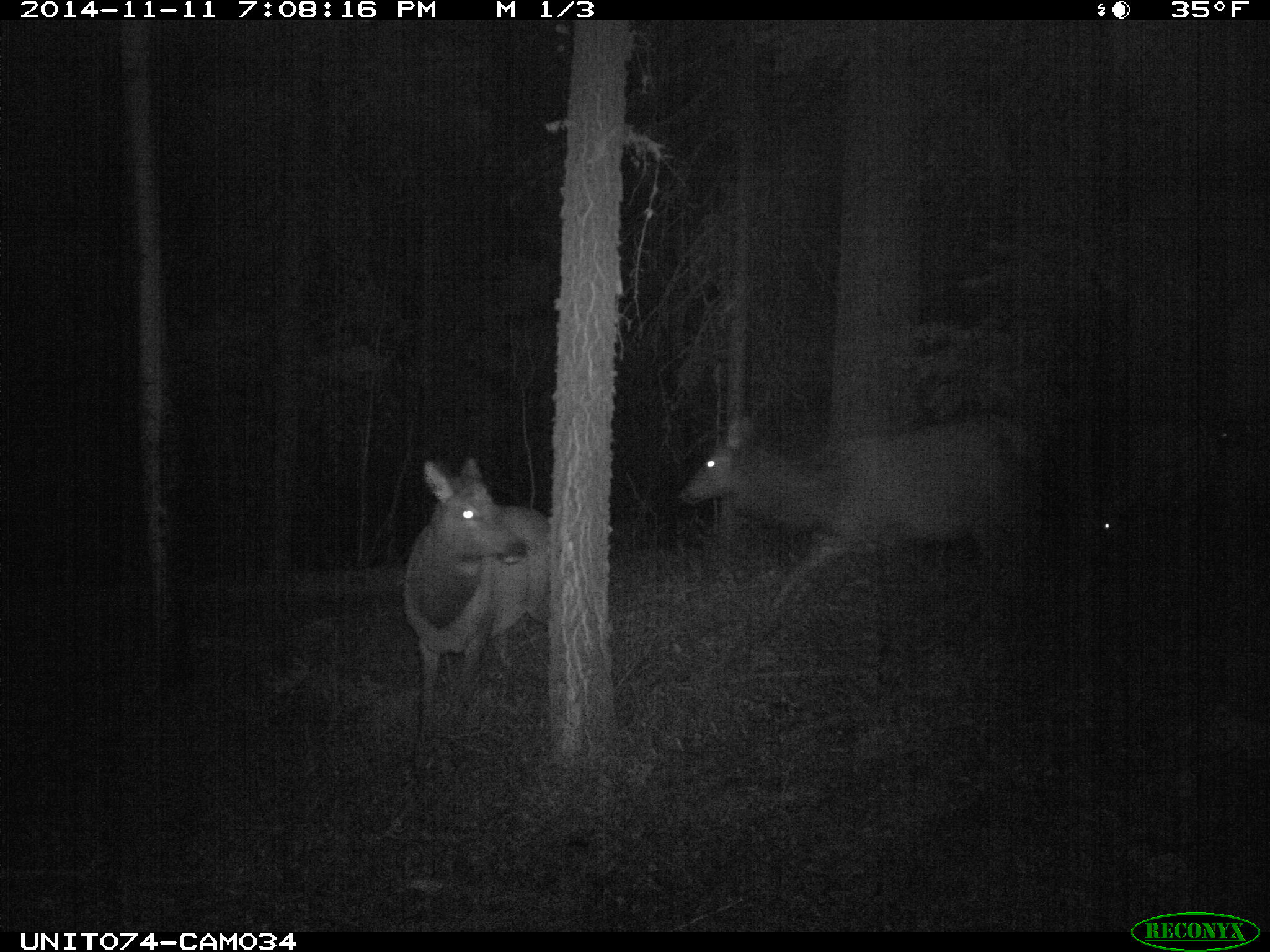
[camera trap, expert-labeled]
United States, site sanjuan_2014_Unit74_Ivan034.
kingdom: Animalia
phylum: Chordata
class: Mammalia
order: Artiodactyla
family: Cervidae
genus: Cervus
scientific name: Cervus elaphus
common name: red deer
Cervus elaphus (red deer).